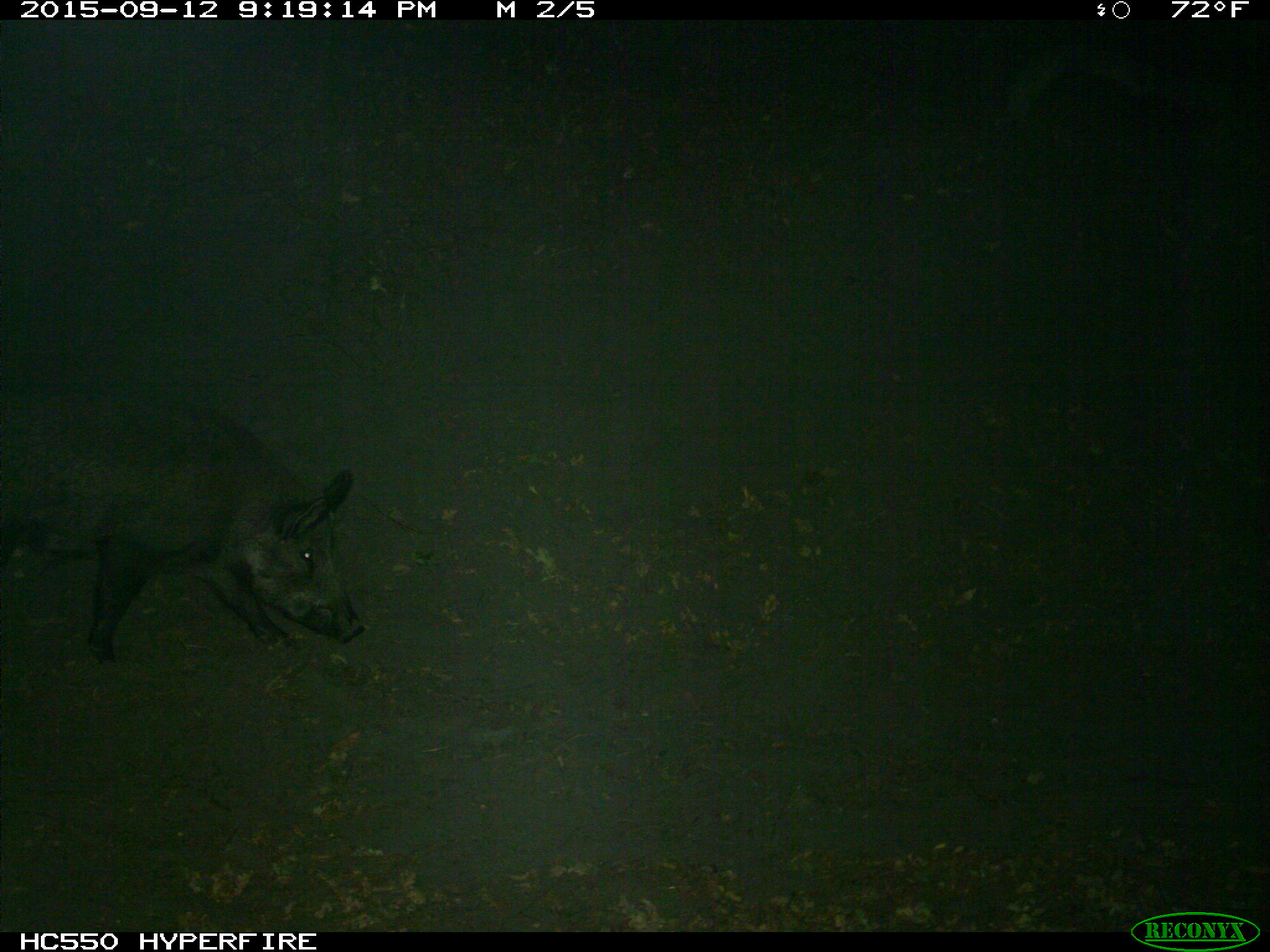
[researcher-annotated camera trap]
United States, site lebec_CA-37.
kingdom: Animalia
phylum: Chordata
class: Mammalia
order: Artiodactyla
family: Suidae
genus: Sus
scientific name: Sus scrofa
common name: wild boar